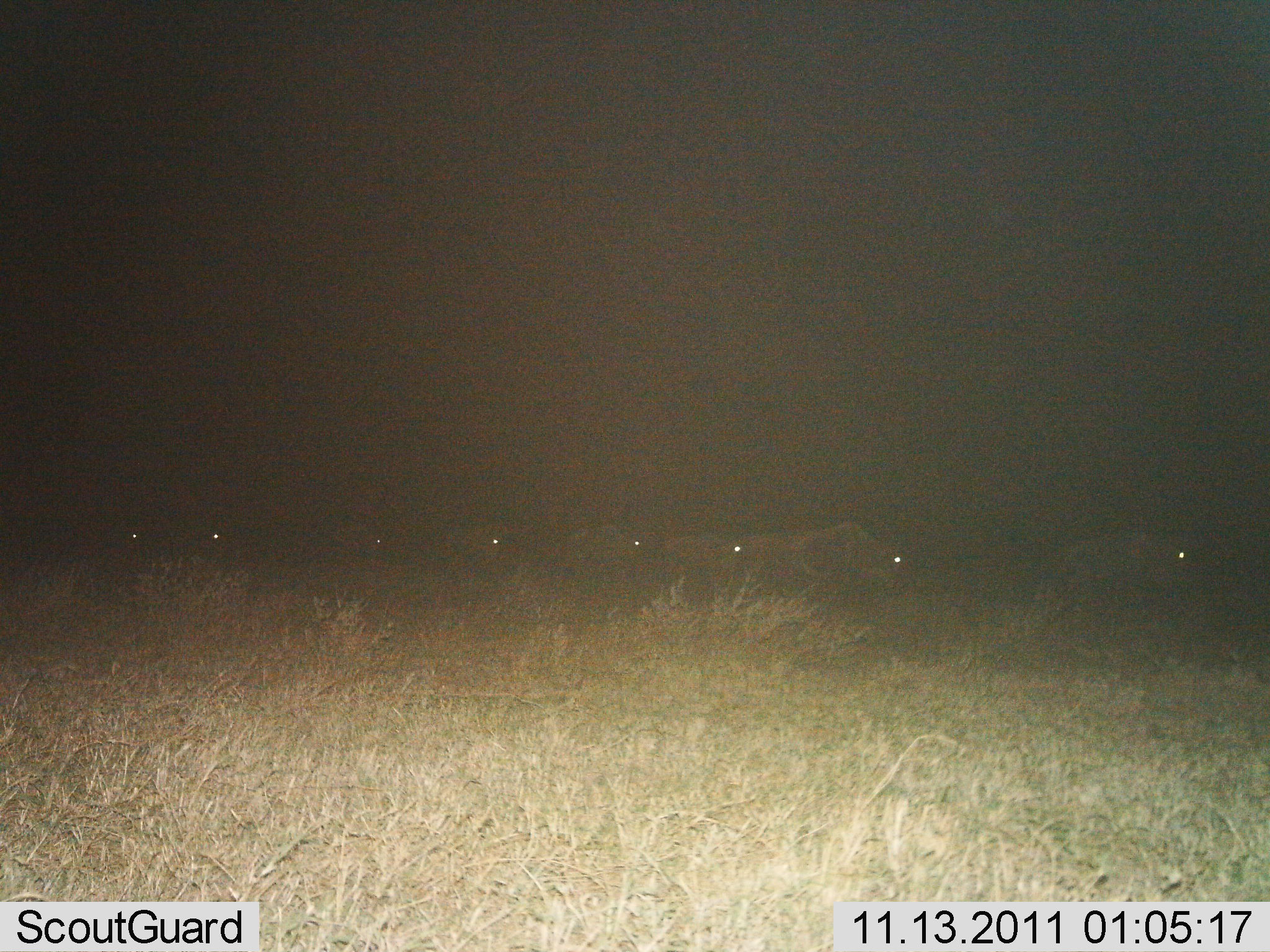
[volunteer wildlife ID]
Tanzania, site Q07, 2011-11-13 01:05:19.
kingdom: Animalia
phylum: Chordata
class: Mammalia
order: Artiodactyla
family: Bovidae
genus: Connochaetes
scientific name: Connochaetes taurinus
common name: blue wildebeest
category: wildebeest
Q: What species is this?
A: Wildebeest (blue wildebeest) (Connochaetes taurinus).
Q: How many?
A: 8.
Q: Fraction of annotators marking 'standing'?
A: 0%.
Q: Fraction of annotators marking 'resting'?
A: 0%.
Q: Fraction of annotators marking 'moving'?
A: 100%.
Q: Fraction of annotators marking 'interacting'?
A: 0%.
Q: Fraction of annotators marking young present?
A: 0%.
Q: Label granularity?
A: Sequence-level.